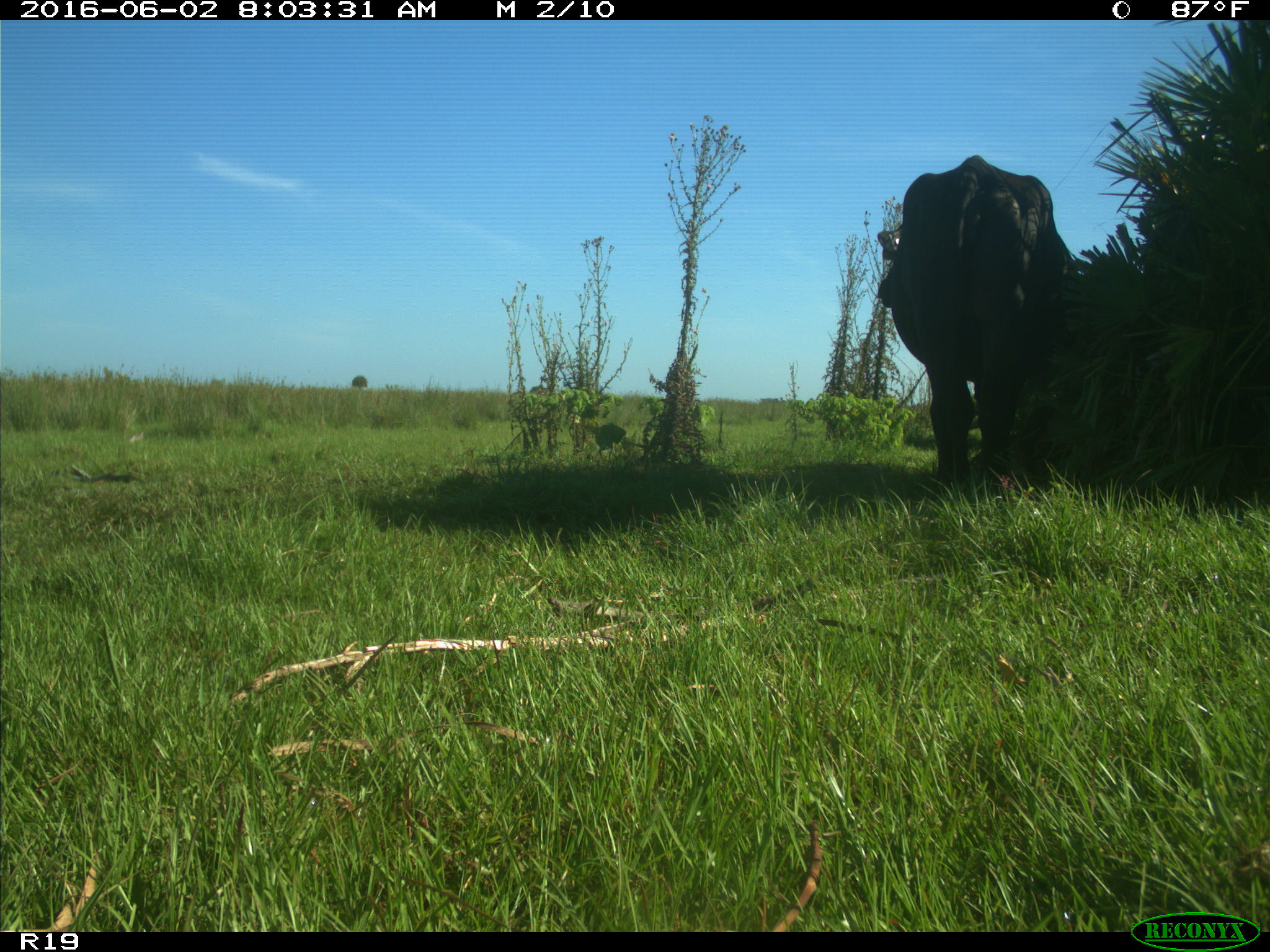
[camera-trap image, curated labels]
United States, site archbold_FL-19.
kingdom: Animalia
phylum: Chordata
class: Mammalia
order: Artiodactyla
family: Bovidae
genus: Bos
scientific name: Bos taurus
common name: domestic cow